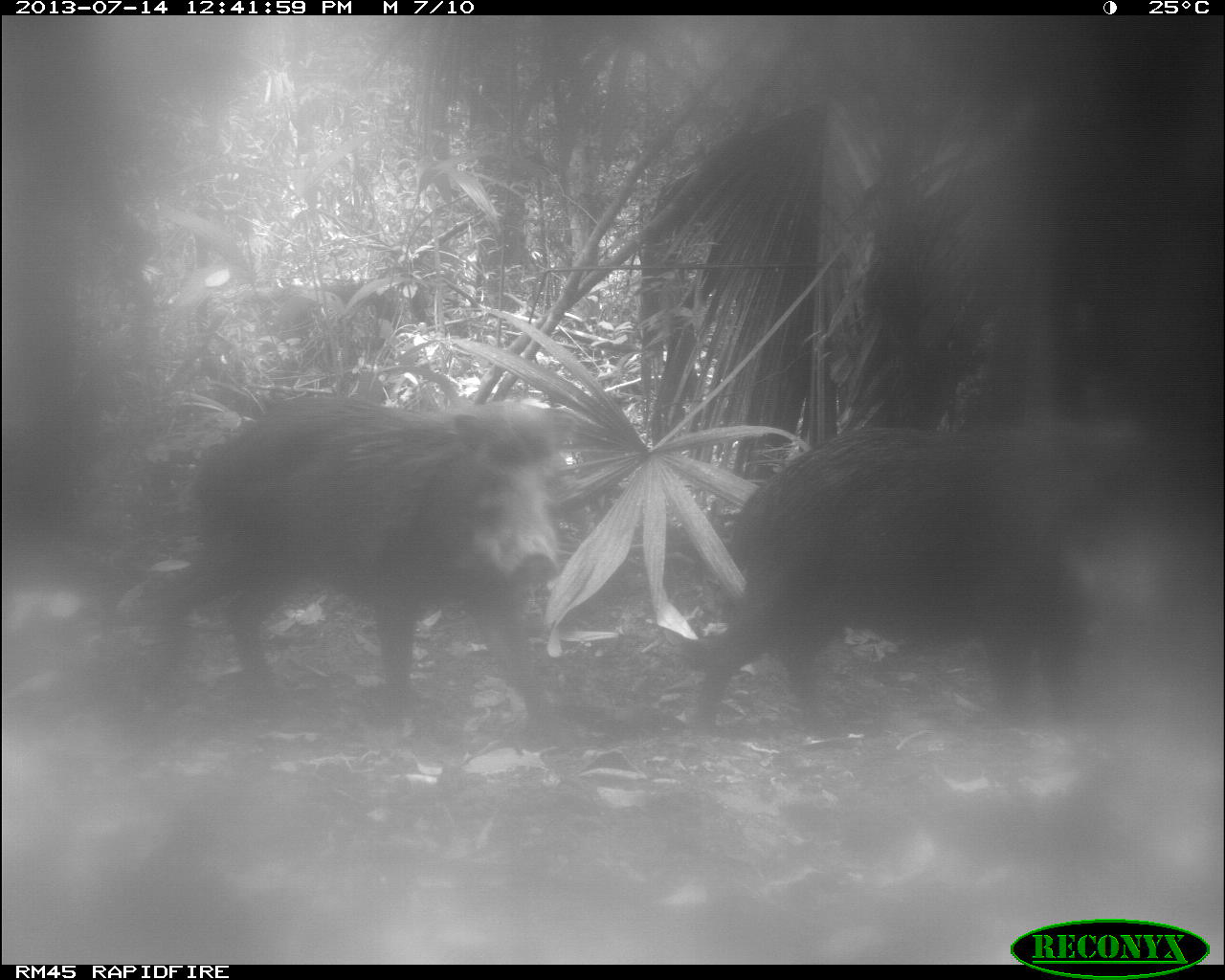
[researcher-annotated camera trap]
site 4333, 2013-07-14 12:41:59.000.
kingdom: Animalia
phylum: Chordata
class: Mammalia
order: Artiodactyla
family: Tayassuidae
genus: Tayassu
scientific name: Tayassu pecari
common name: white-lipped peccary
Tayassu pecari (white-lipped peccary), count 2.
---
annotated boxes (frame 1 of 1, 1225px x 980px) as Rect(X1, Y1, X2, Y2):
tayassu pecari: Rect(129, 388, 579, 740); Rect(683, 414, 1096, 742)